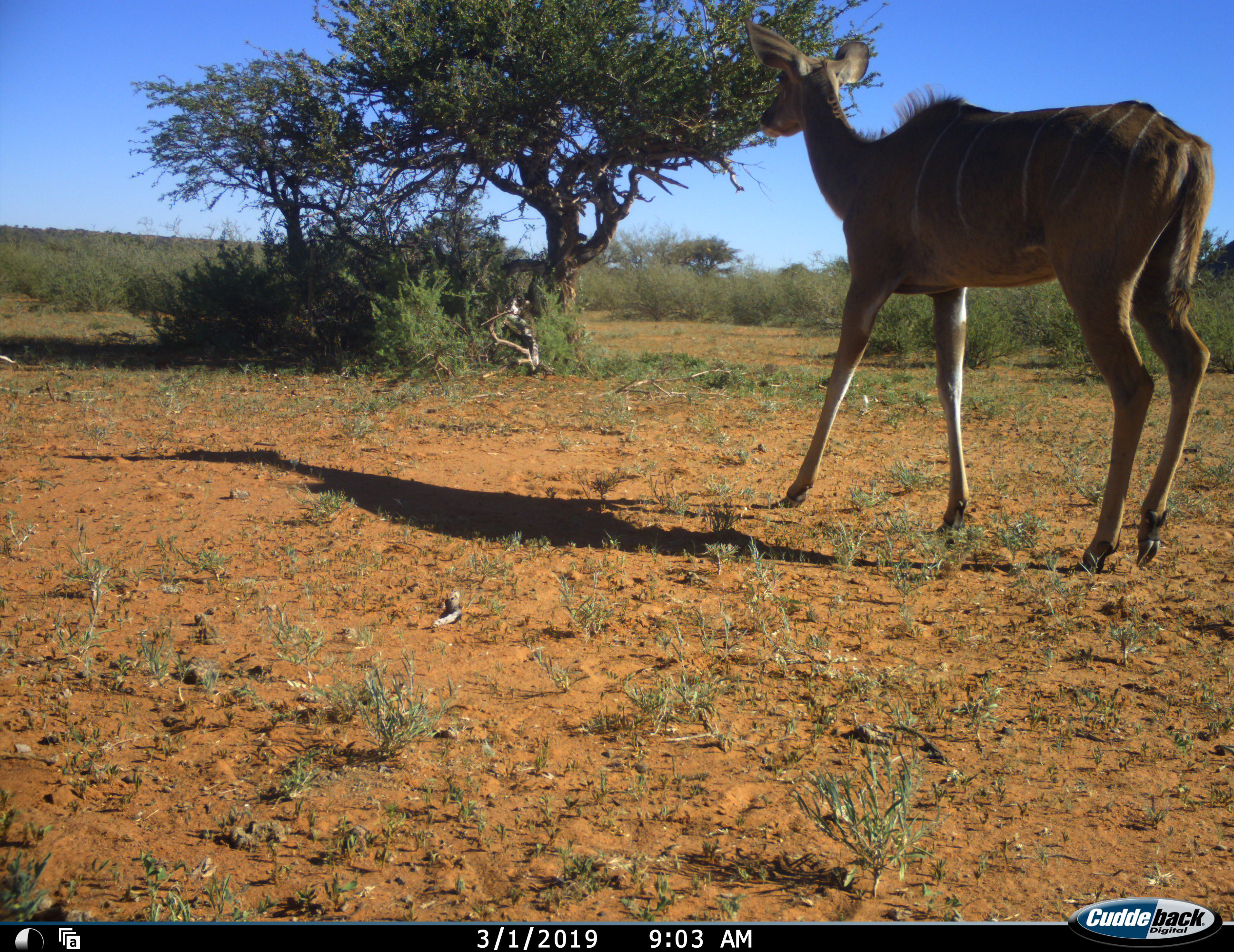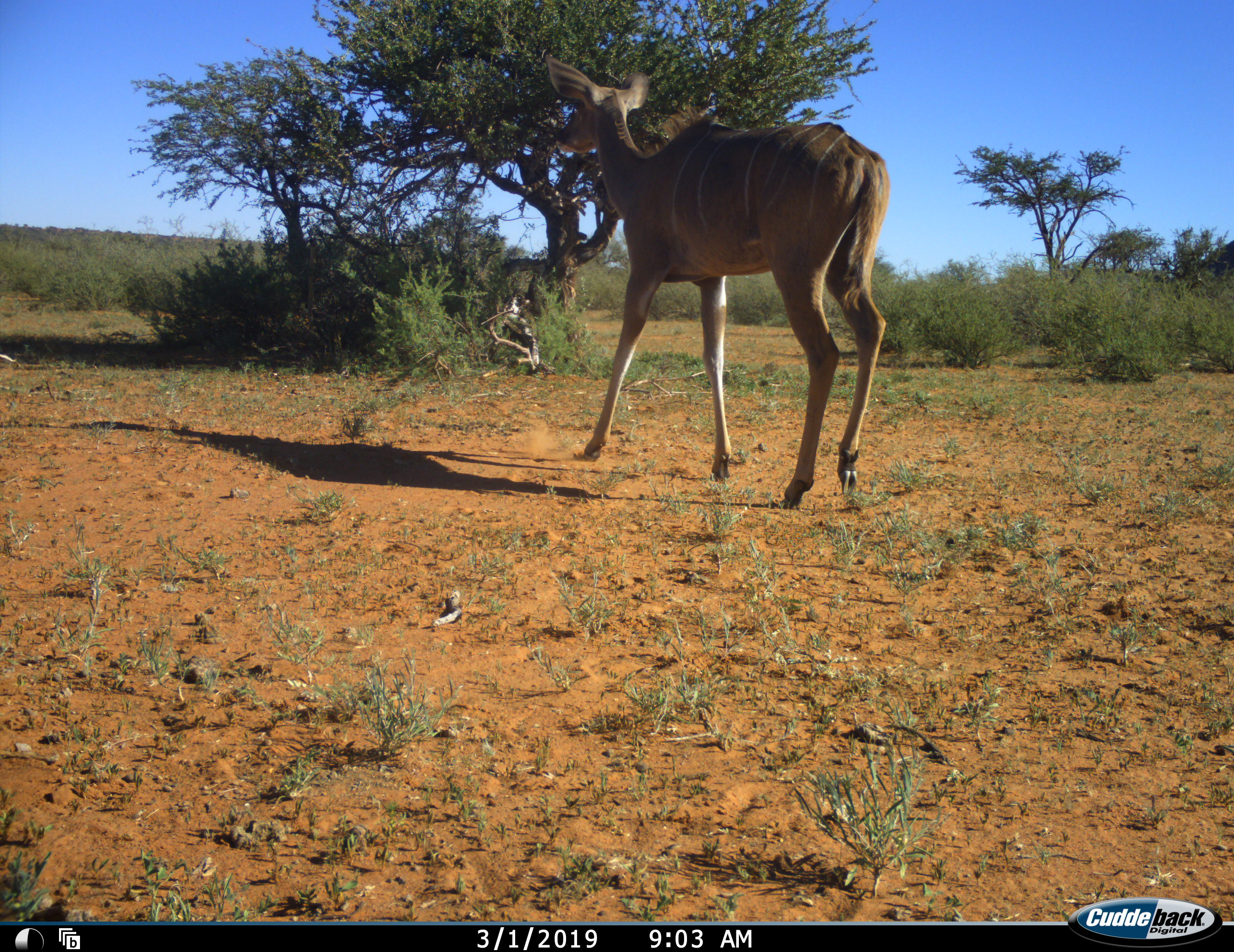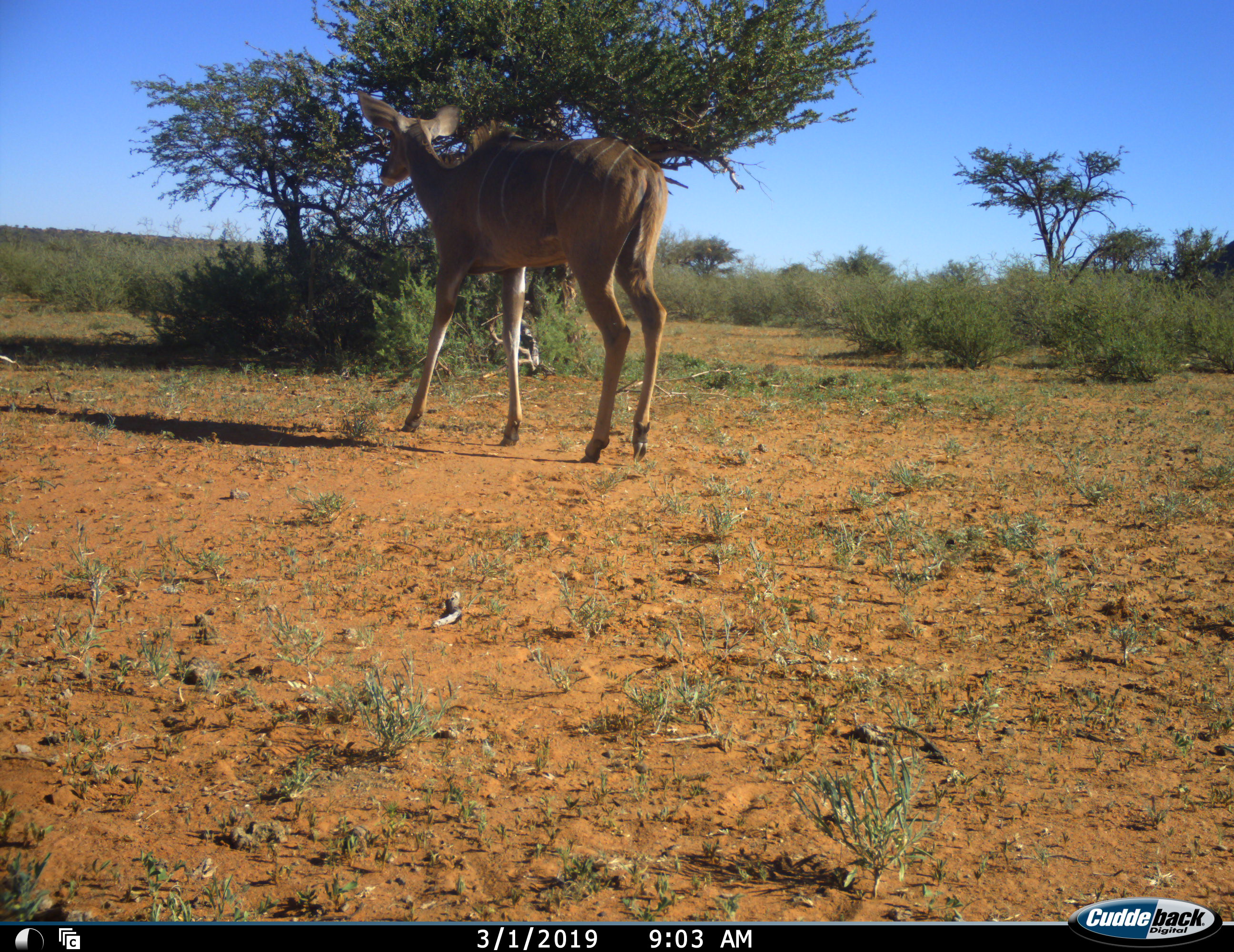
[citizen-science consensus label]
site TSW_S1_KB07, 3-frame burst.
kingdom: Animalia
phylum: Chordata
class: Mammalia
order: Artiodactyla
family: Bovidae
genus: Tragelaphus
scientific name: Tragelaphus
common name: kudu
Kudu (Tragelaphus), count 1. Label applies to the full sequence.